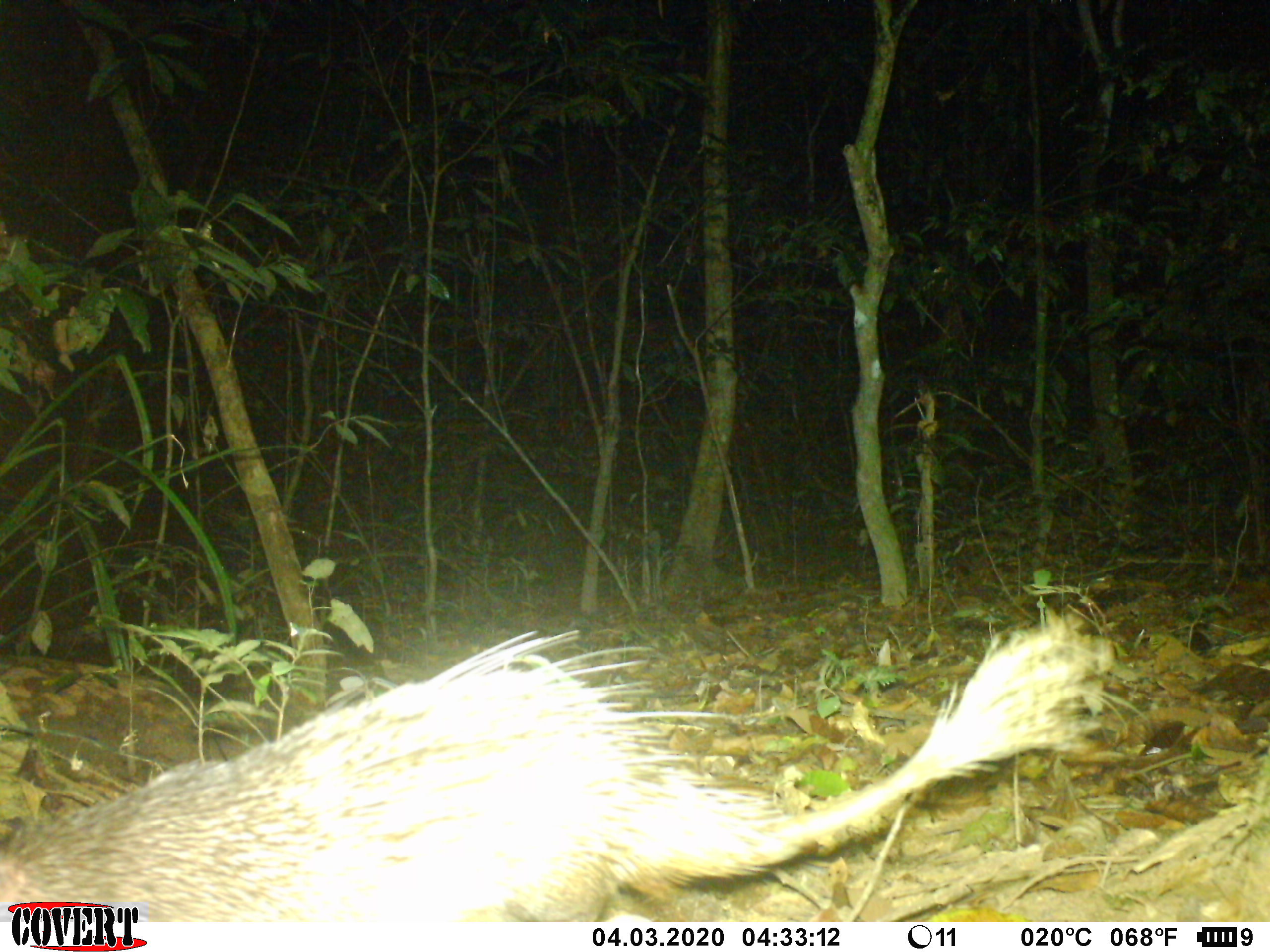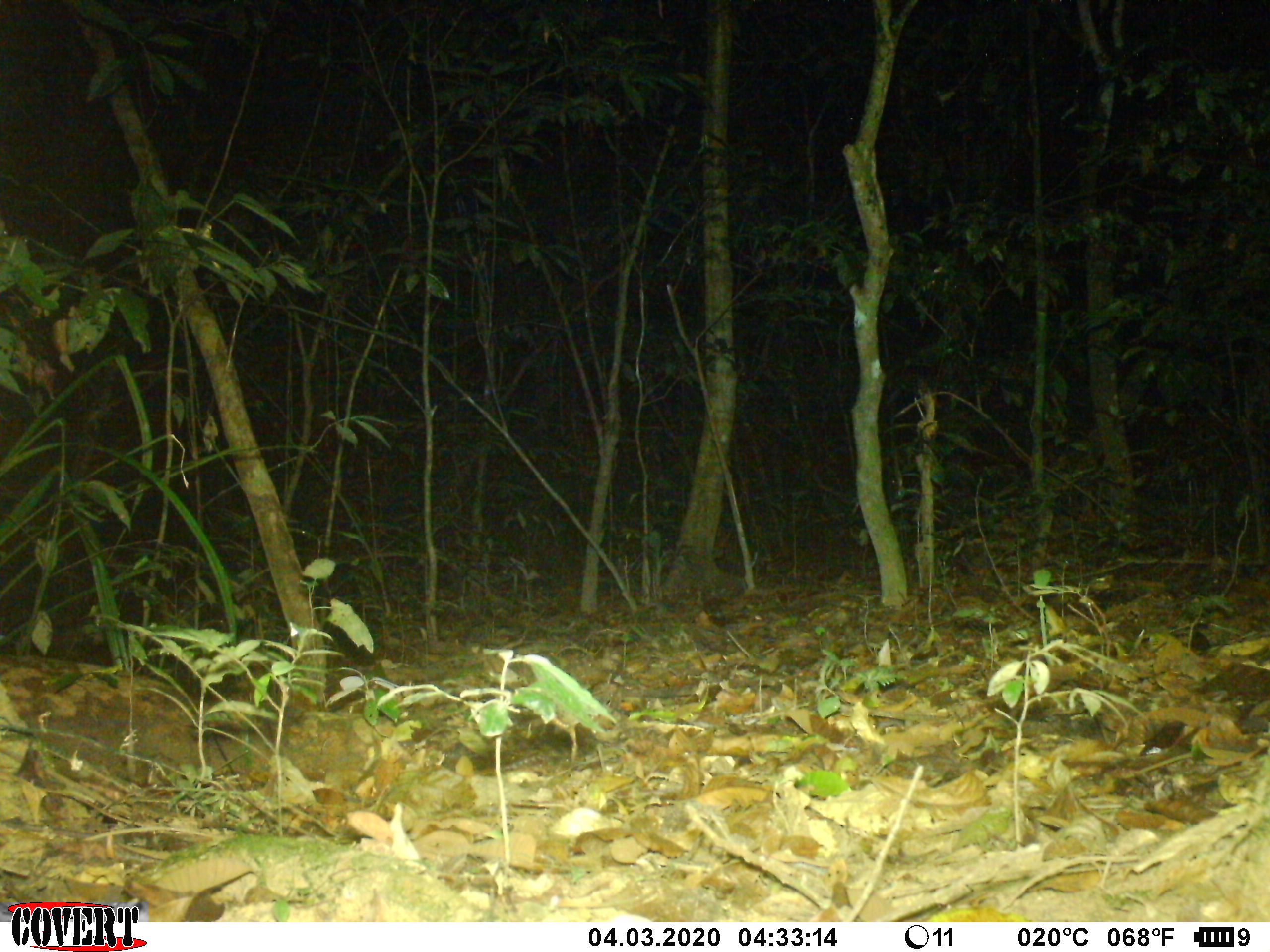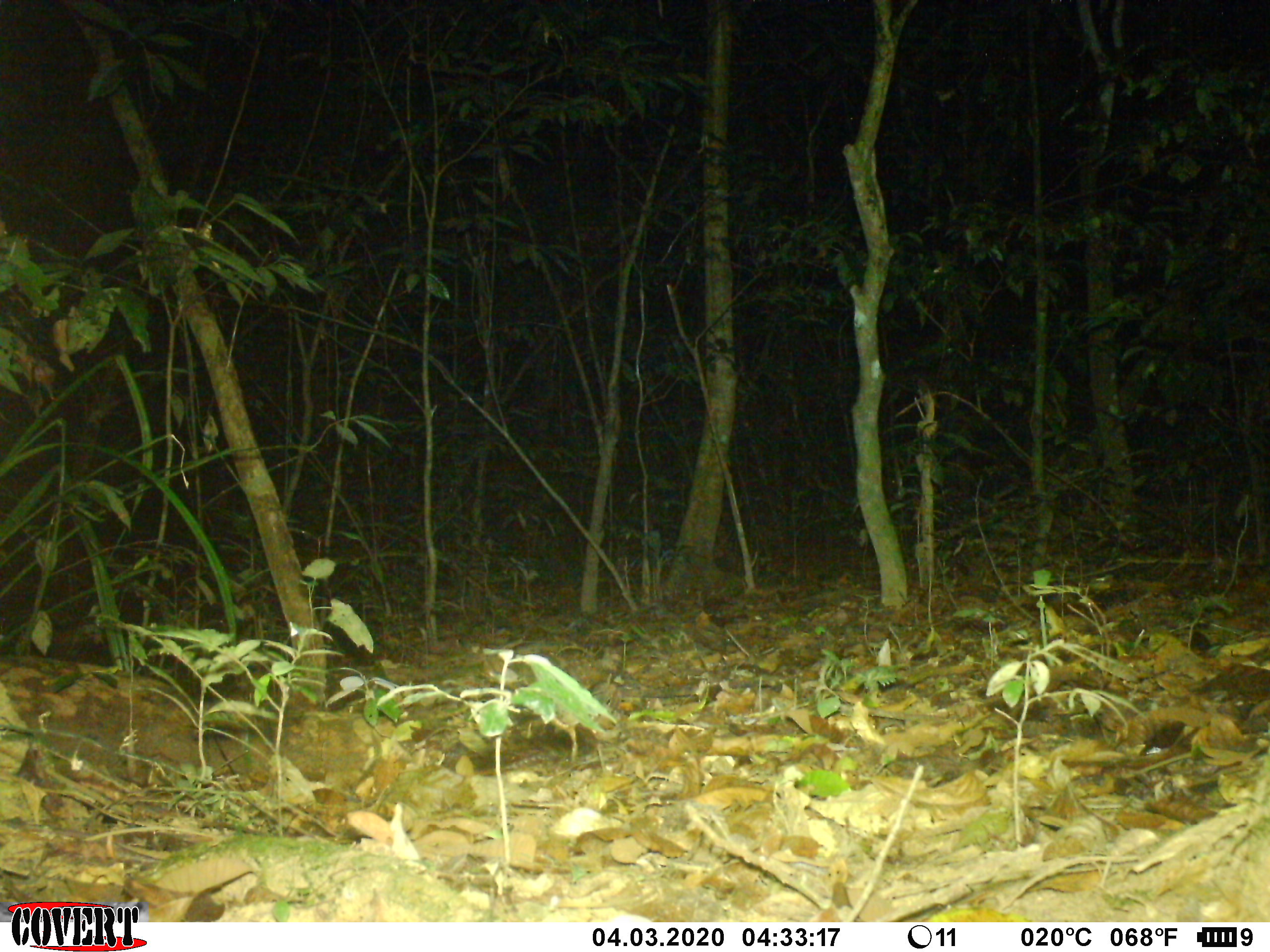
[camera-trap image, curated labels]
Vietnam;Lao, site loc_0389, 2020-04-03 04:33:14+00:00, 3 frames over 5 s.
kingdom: Animalia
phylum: Chordata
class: Mammalia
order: Rodentia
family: Hystricidae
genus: Atherurus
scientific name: Atherurus macrourus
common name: asiatic brush-tailed porcupine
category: asiatic brush tailed porcupine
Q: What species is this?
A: Asiatic brush tailed porcupine (asiatic brush-tailed porcupine) (Atherurus macrourus).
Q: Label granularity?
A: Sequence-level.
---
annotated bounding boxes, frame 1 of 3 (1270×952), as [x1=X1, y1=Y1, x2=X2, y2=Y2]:
asiatic brush tailed porcupine: [x1=0, y1=614, x2=1104, y2=922]